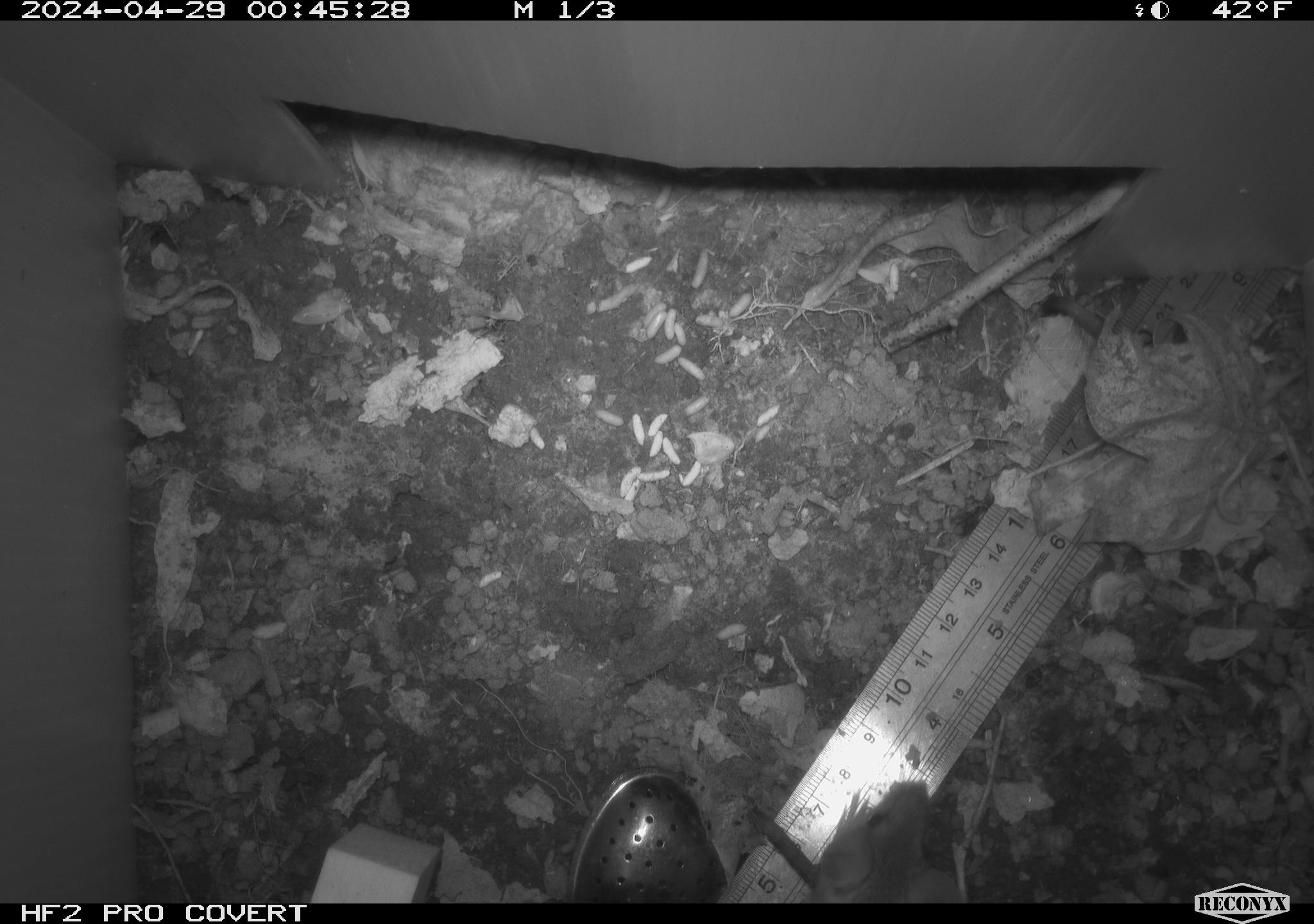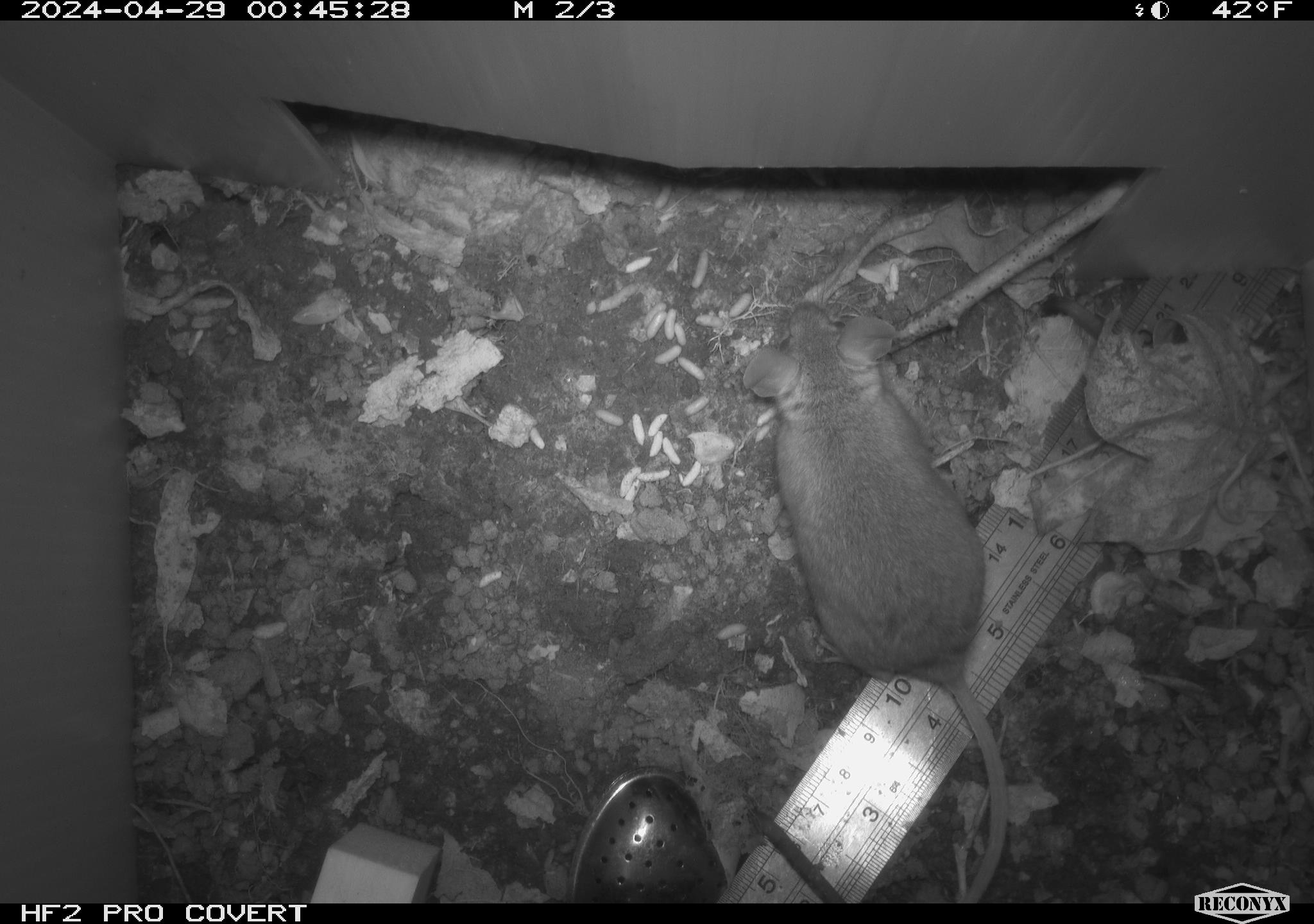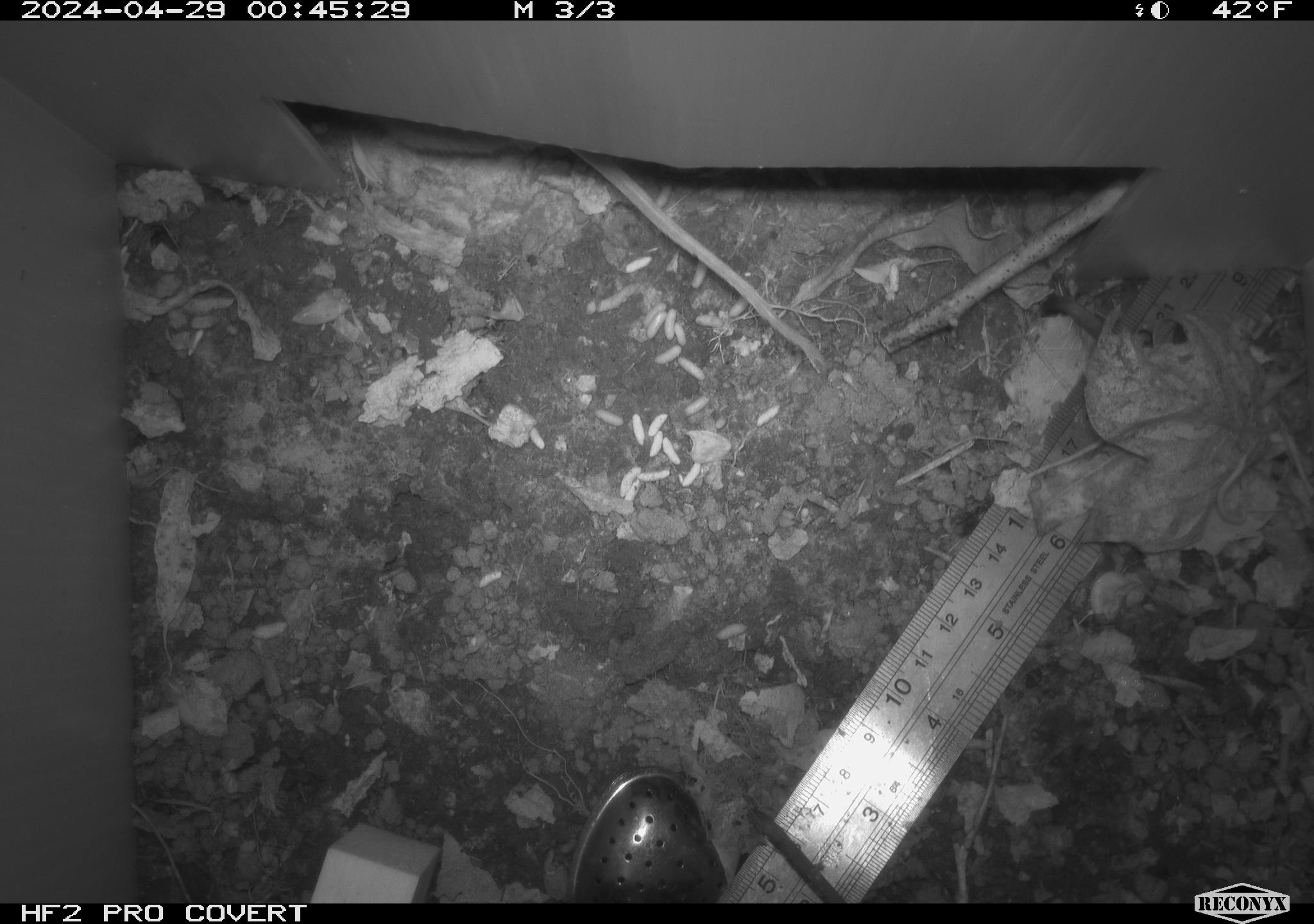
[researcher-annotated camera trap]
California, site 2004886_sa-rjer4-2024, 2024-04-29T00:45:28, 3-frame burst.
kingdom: Animalia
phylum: Chordata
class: Mammalia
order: Rodentia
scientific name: Rodentia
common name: mouse species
Mouse species (Rodentia).